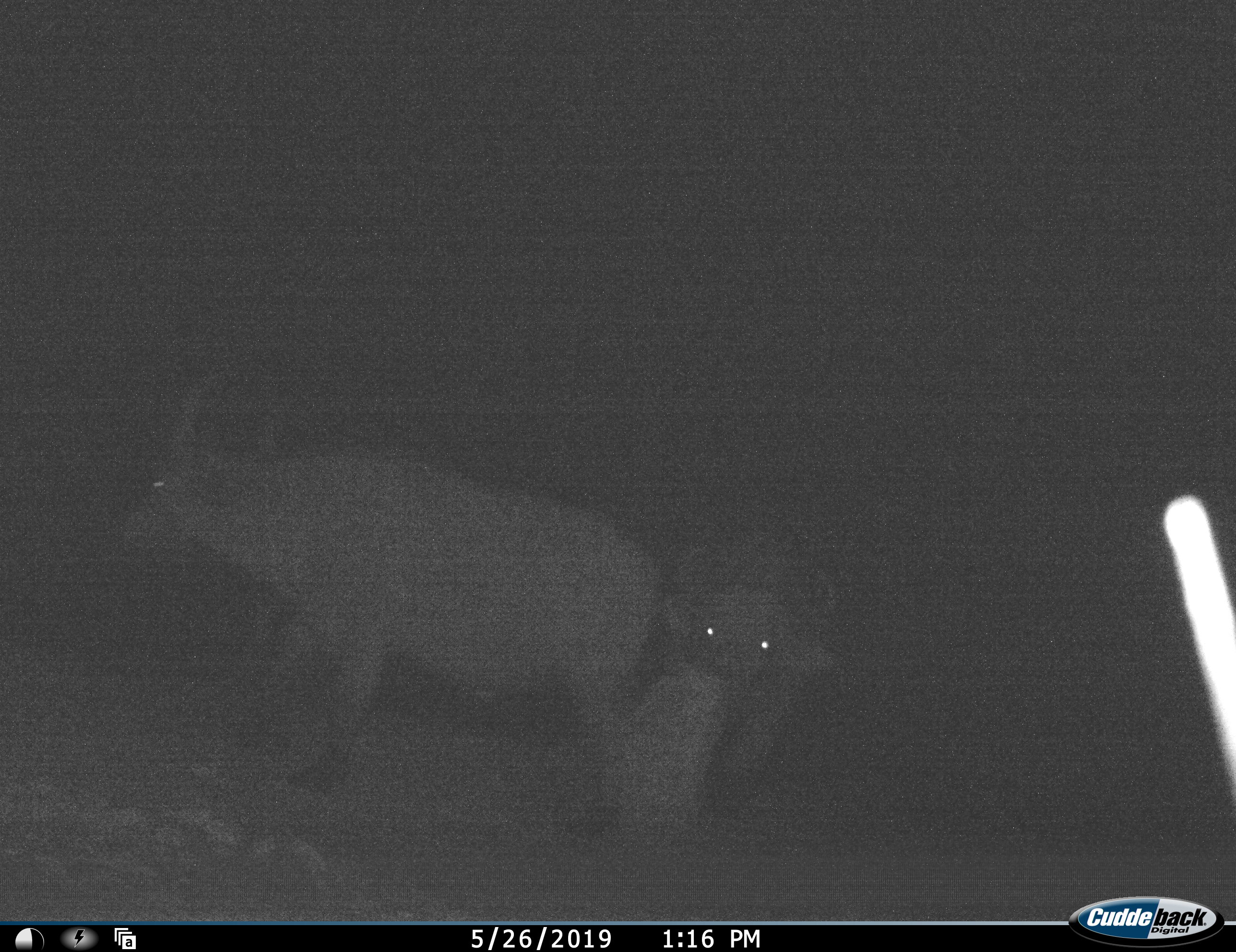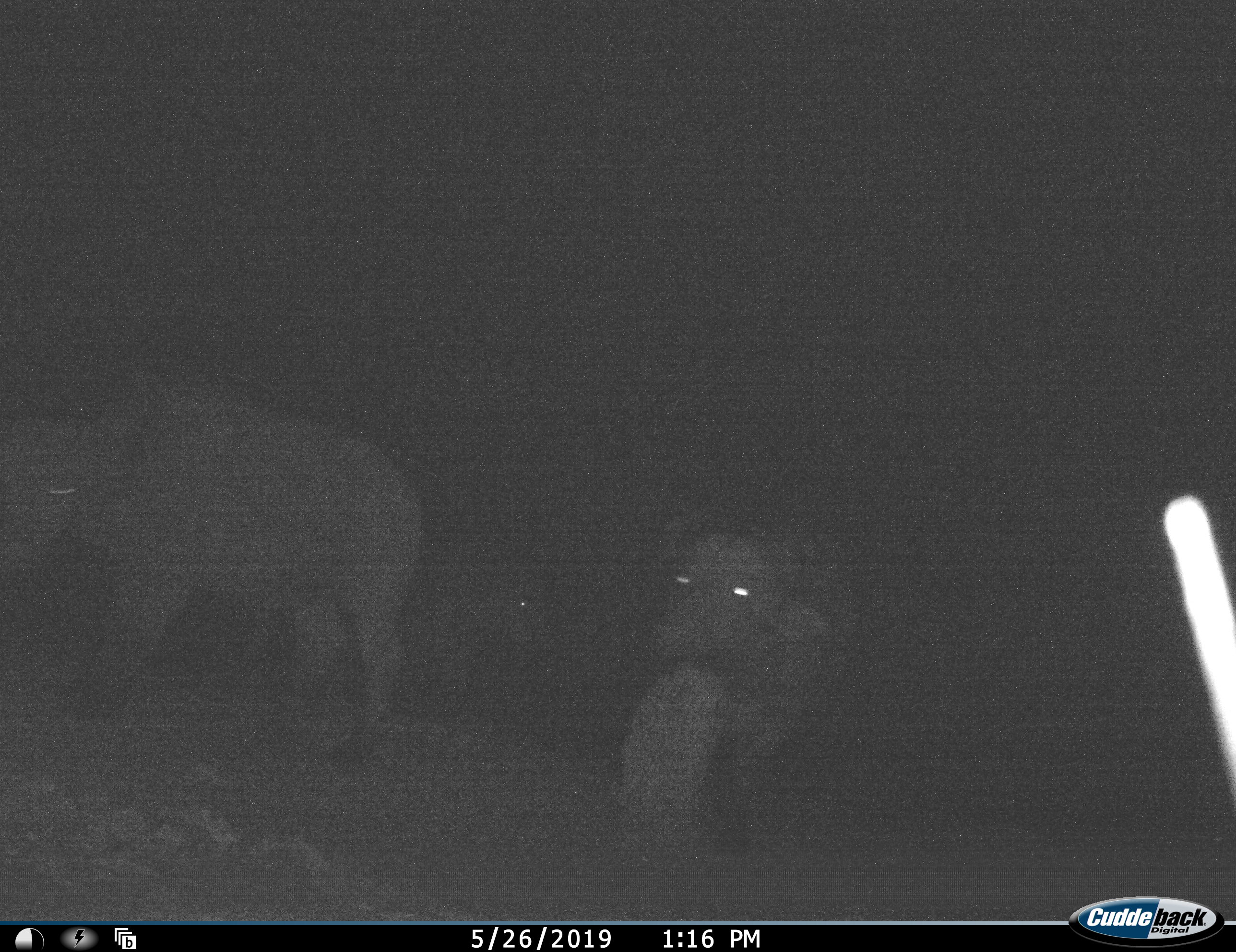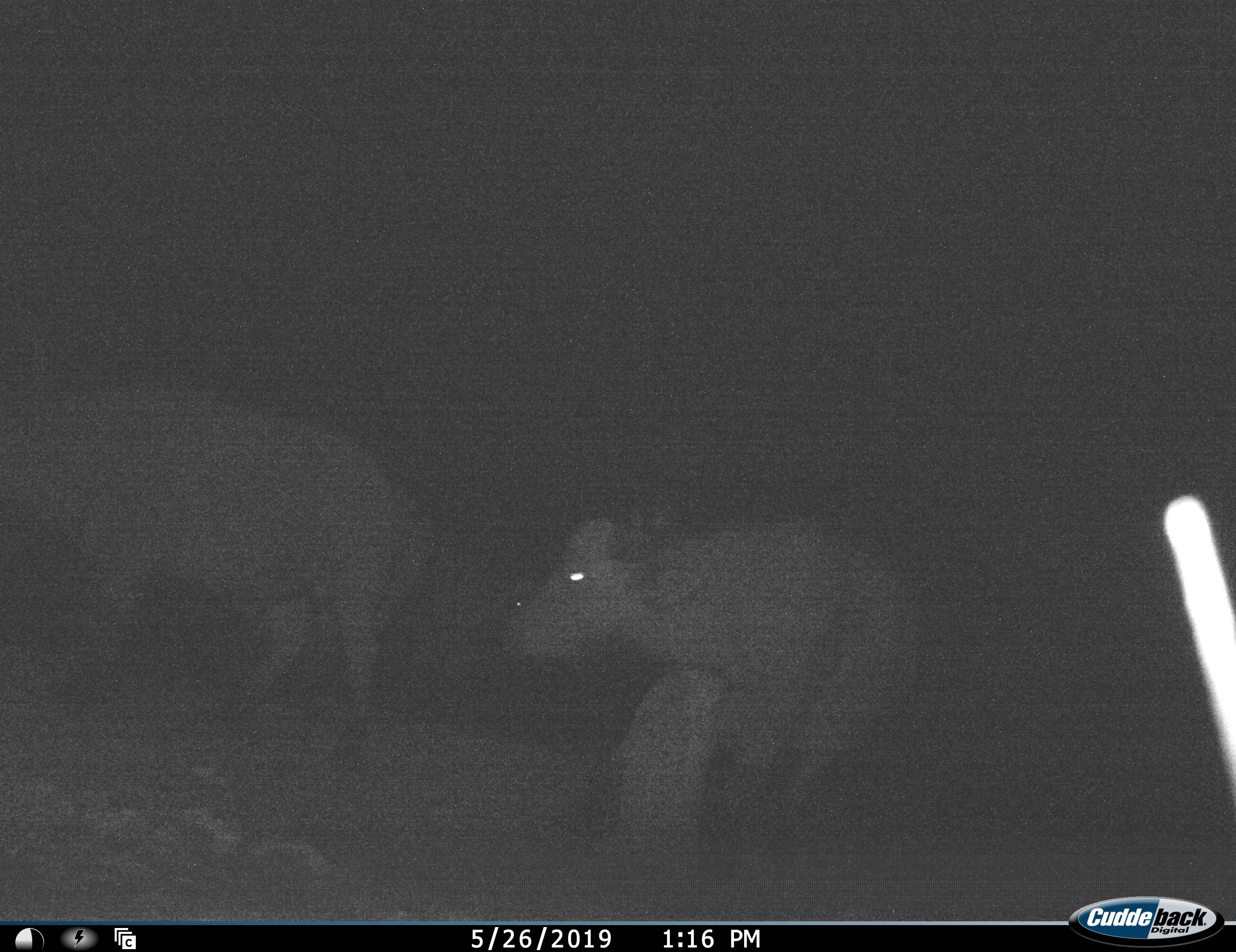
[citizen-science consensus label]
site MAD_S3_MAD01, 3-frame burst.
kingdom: Animalia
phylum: Chordata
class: Mammalia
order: Artiodactyla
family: Bovidae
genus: Syncerus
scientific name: Syncerus caffer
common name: african buffalo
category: buffalo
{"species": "buffalo (african buffalo) (Syncerus caffer)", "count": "3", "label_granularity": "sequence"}